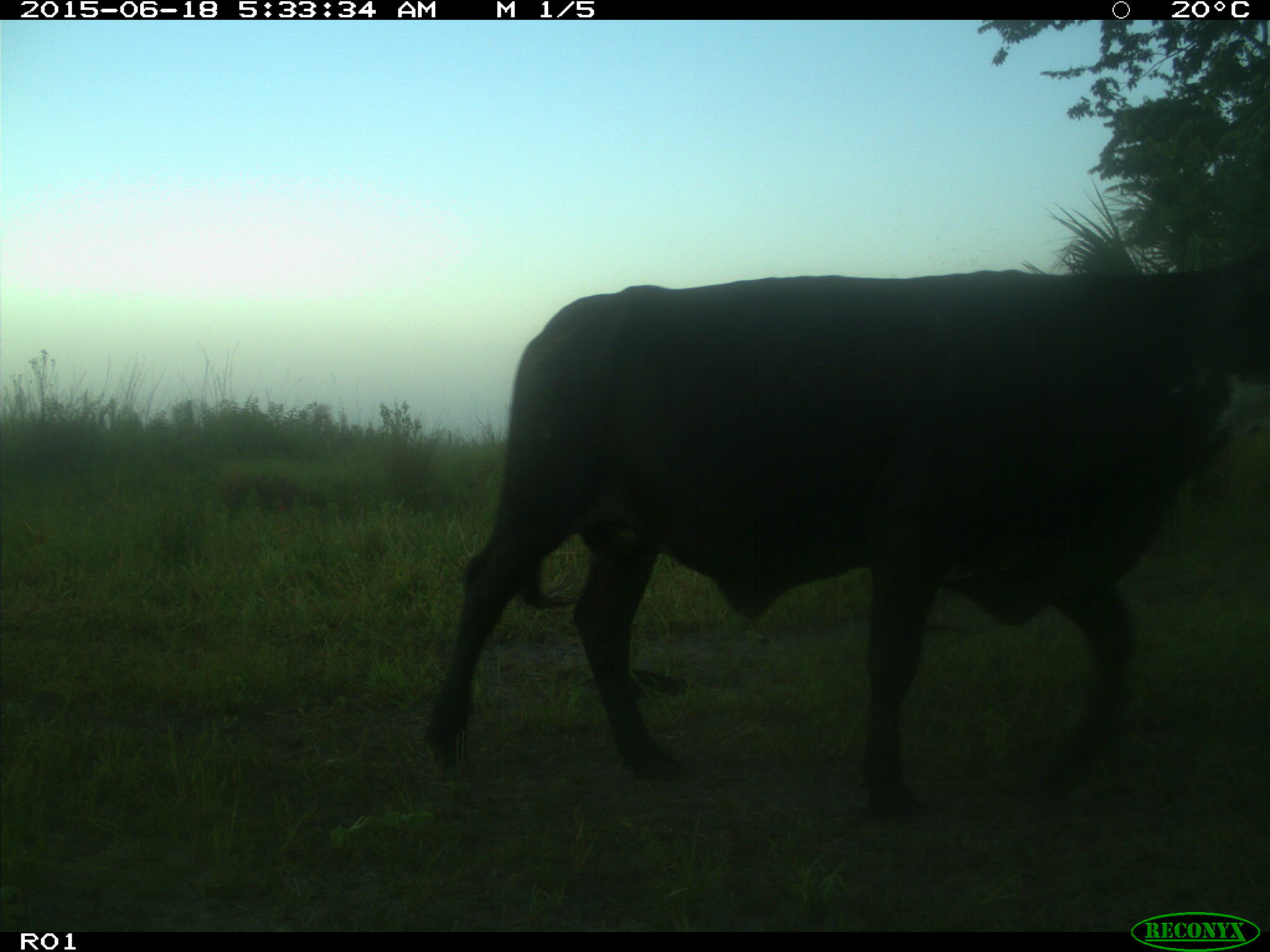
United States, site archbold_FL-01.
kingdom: Animalia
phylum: Chordata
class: Mammalia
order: Artiodactyla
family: Bovidae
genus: Bos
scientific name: Bos taurus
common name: domestic cow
Bos taurus (domestic cow).